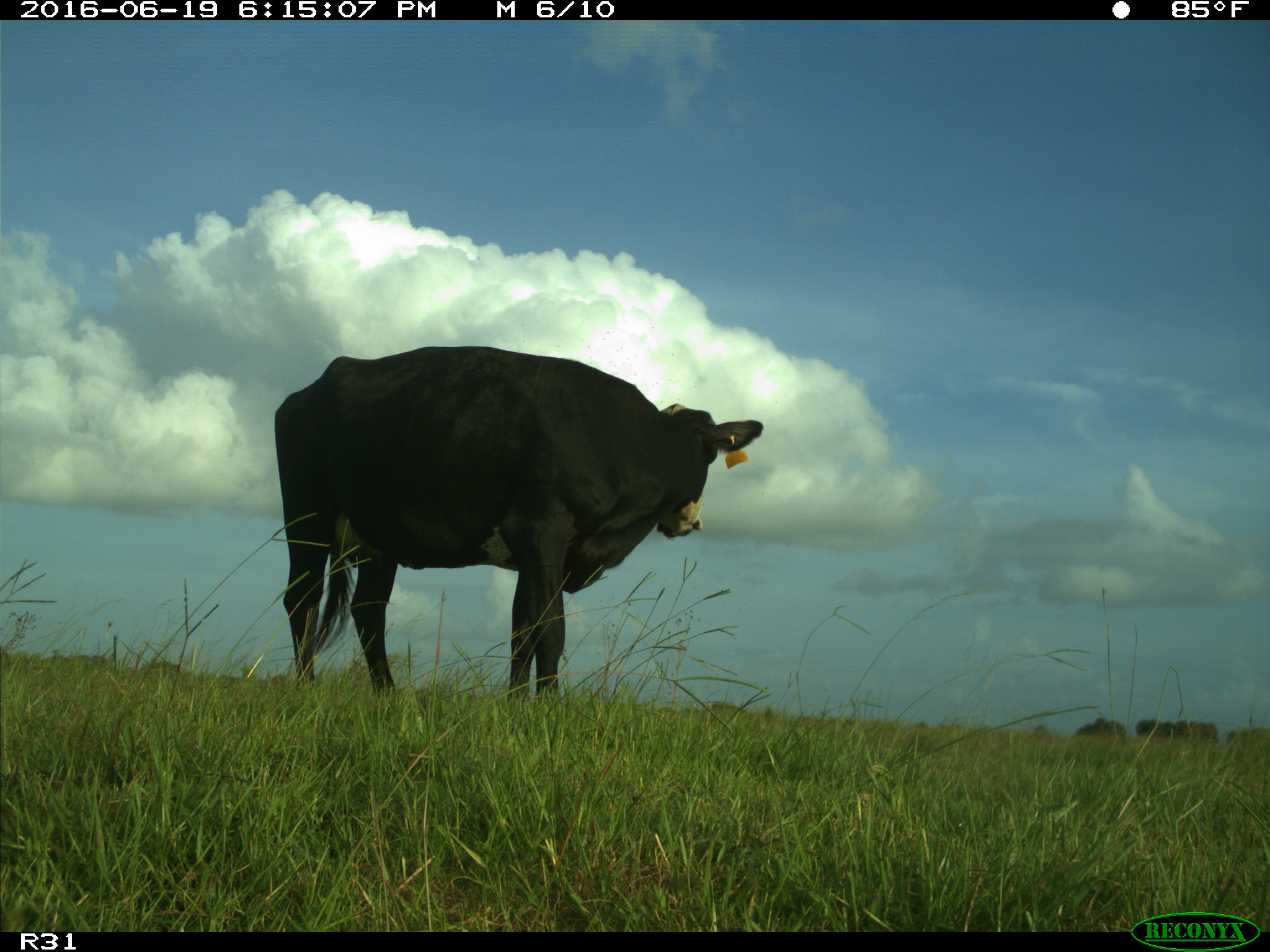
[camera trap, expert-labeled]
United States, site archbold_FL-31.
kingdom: Animalia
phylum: Chordata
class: Mammalia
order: Artiodactyla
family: Bovidae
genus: Bos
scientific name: Bos taurus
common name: domestic cow